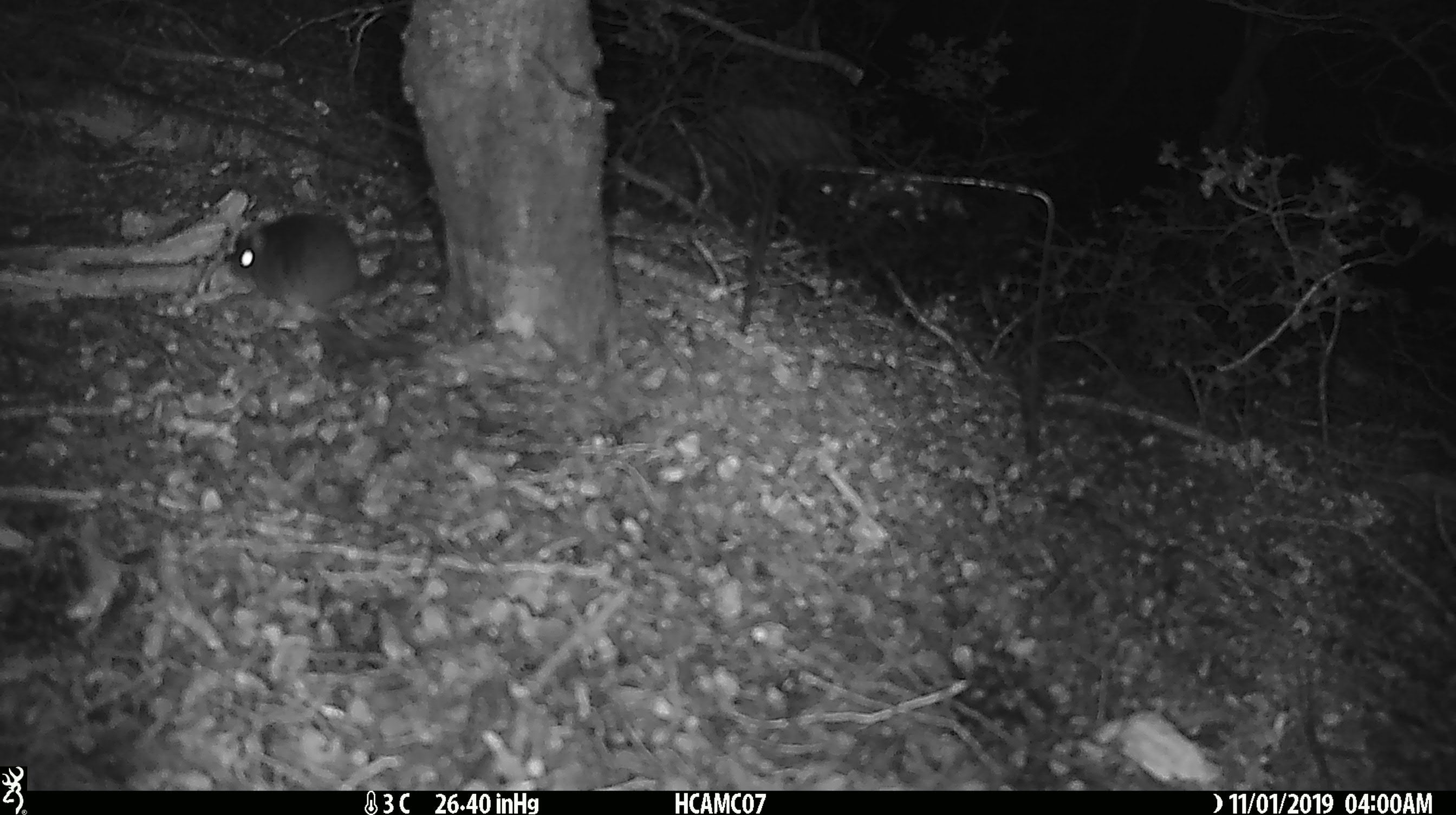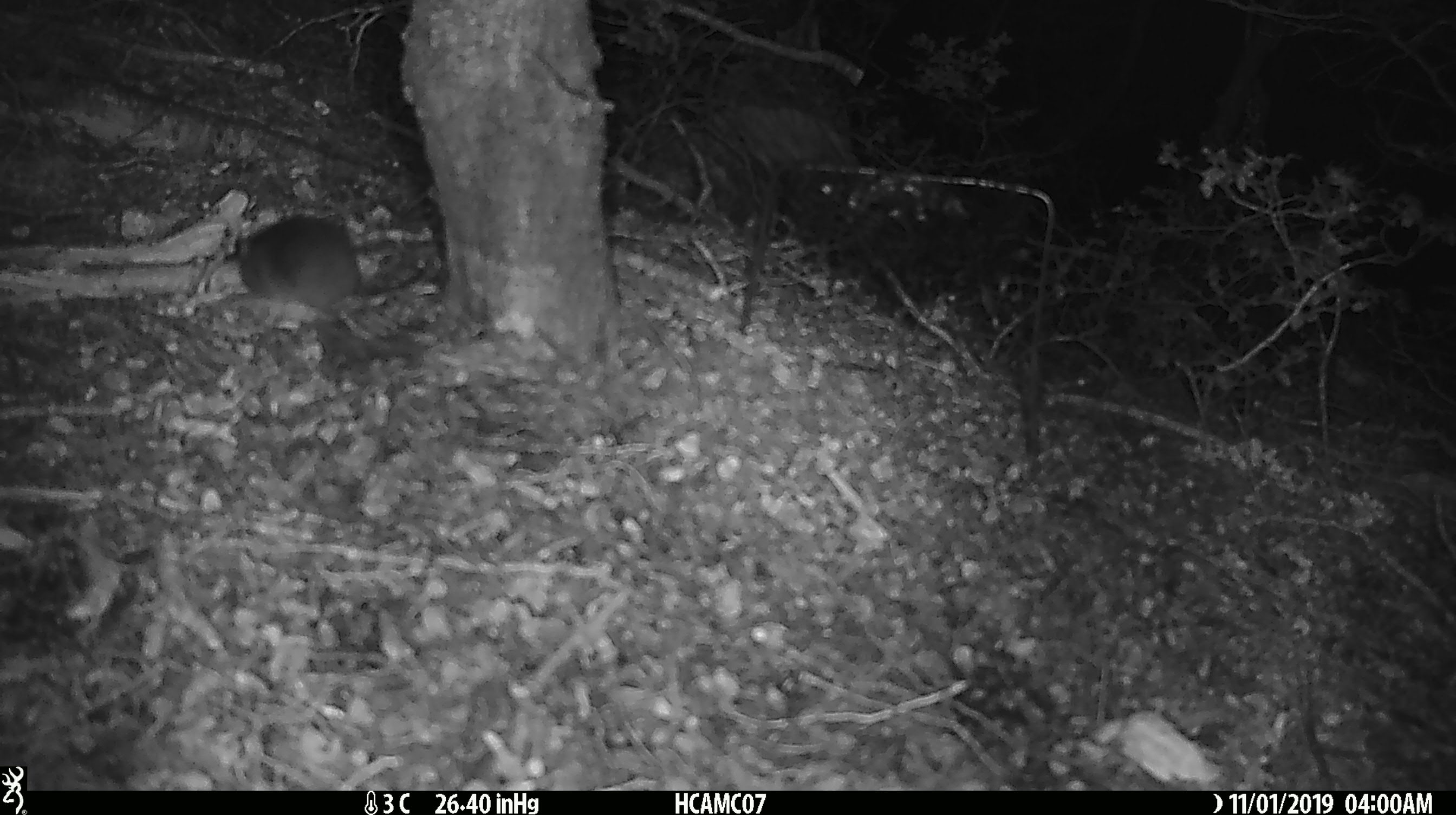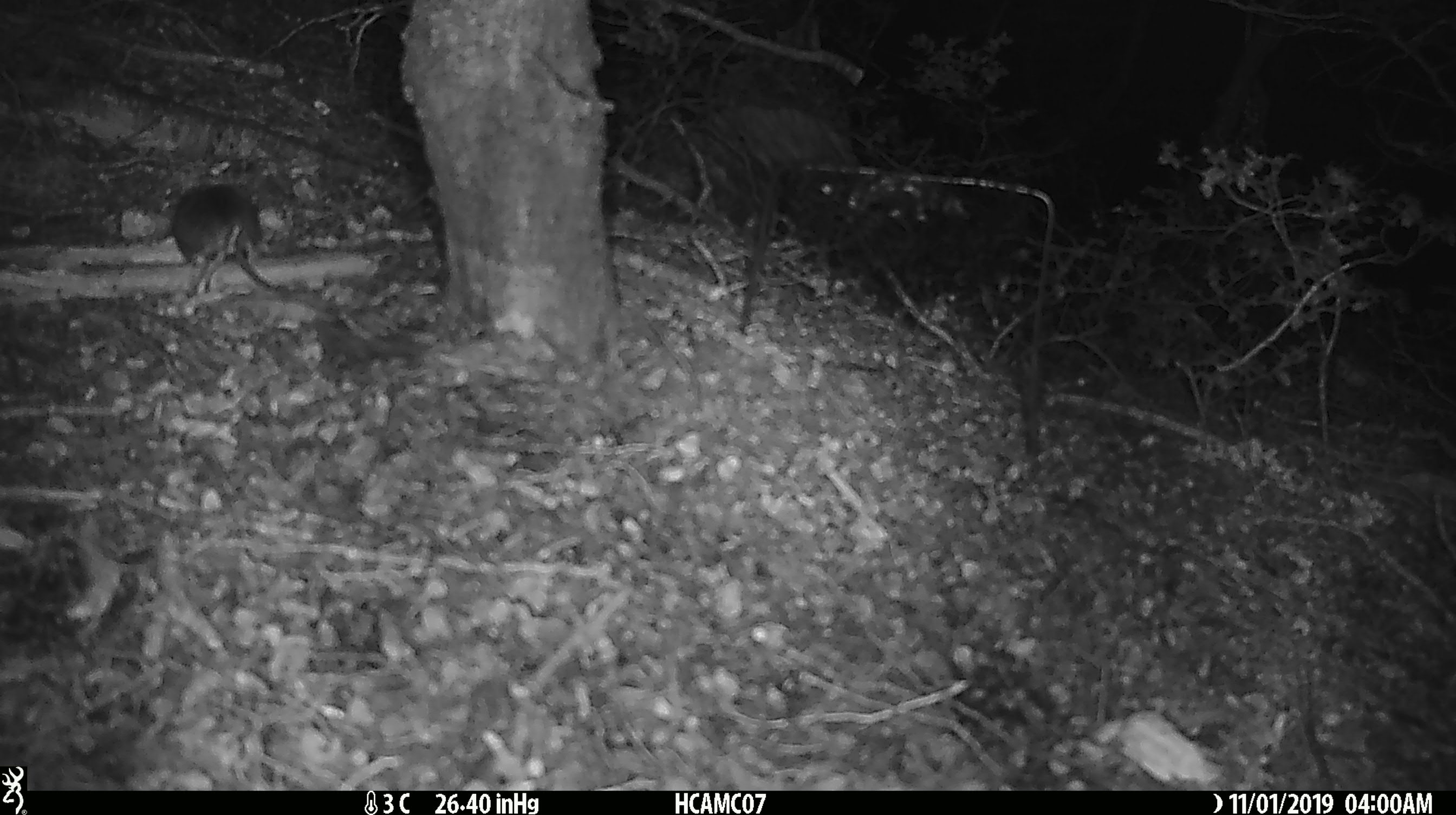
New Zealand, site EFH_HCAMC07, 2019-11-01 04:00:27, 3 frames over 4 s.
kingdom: Animalia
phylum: Chordata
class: Mammalia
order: Rodentia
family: Muridae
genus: Mus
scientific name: Mus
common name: mouse